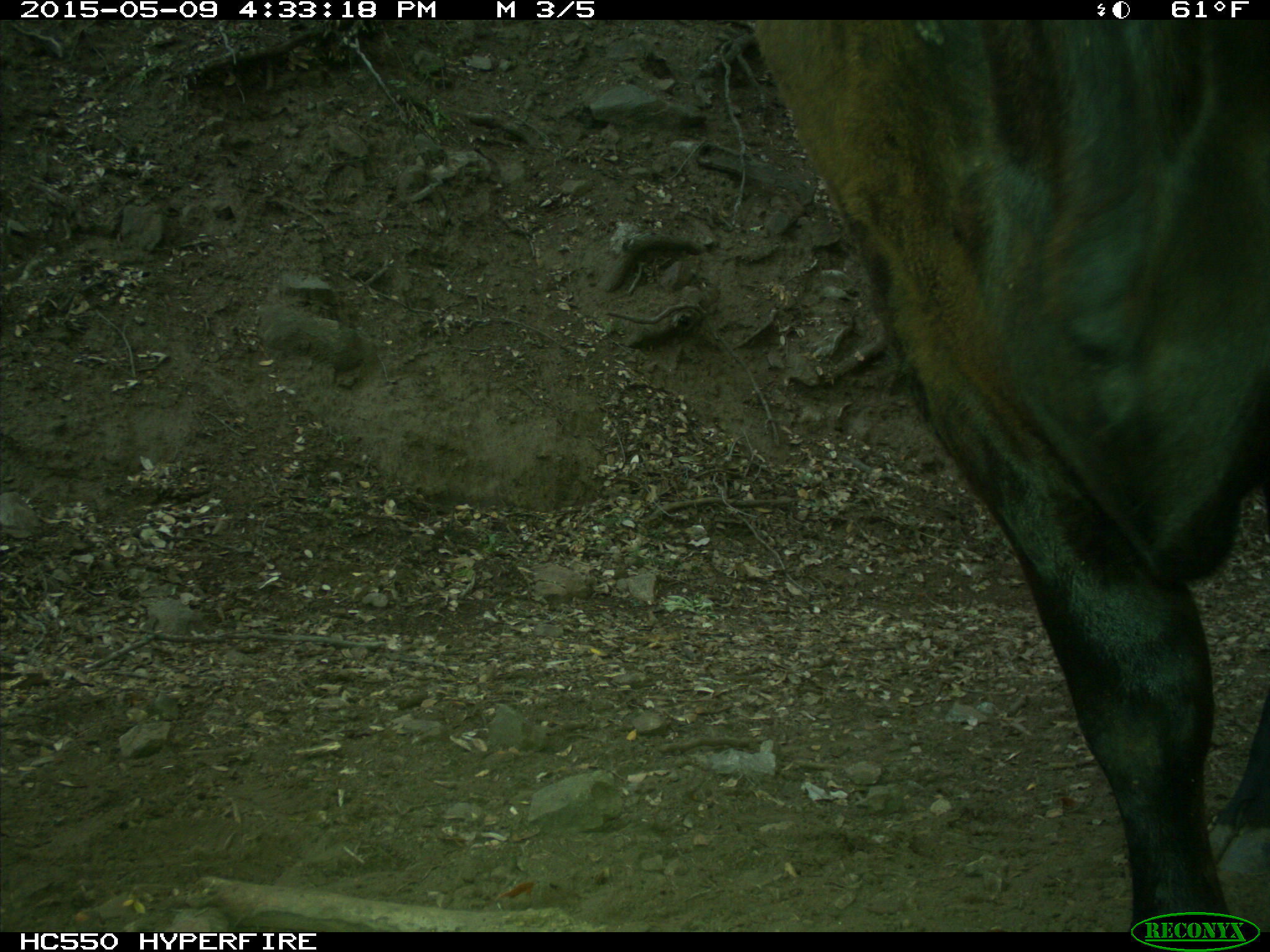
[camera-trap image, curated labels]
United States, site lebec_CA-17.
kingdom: Animalia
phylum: Chordata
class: Mammalia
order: Artiodactyla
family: Bovidae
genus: Bos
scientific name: Bos taurus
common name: domestic cow